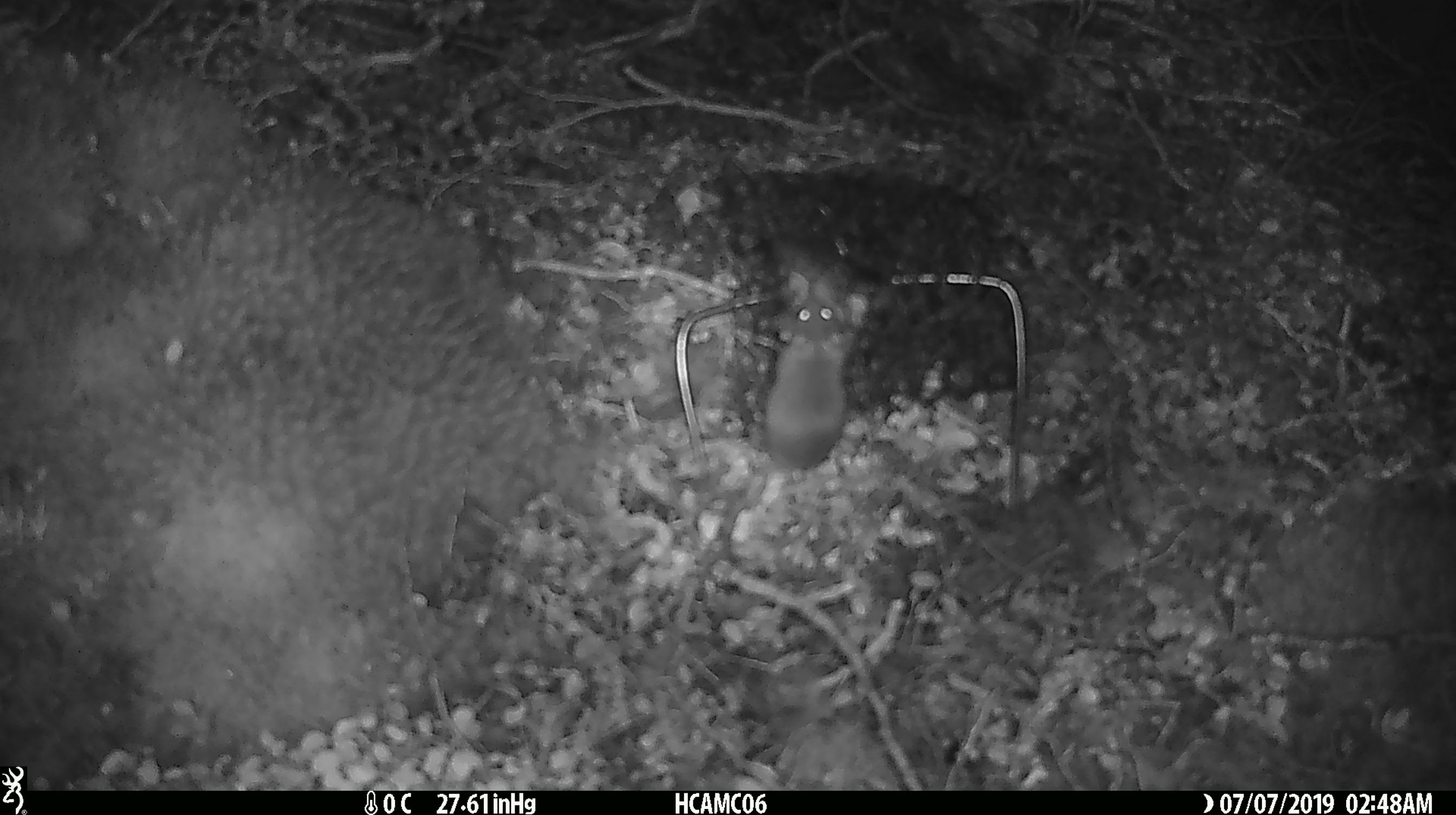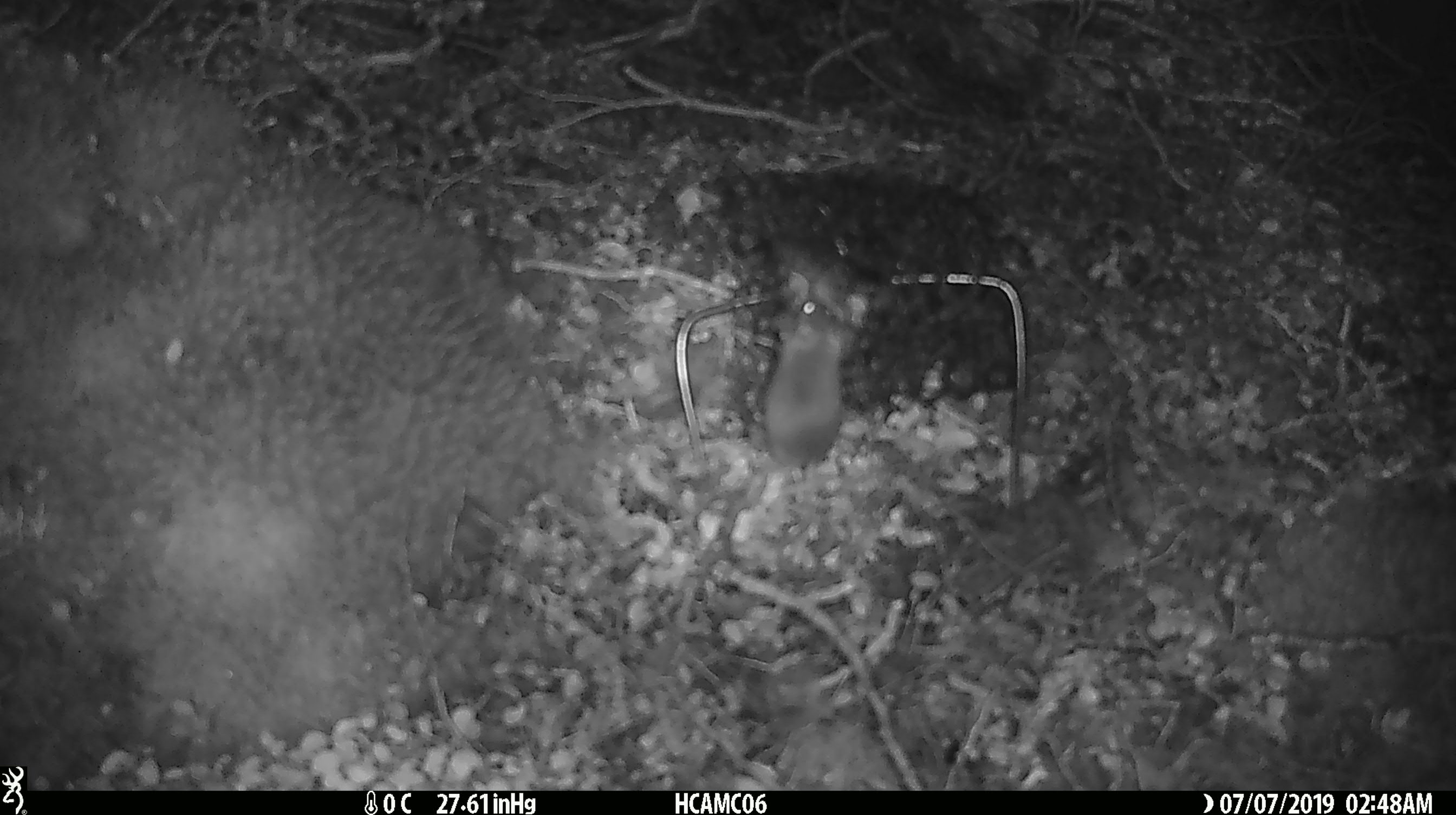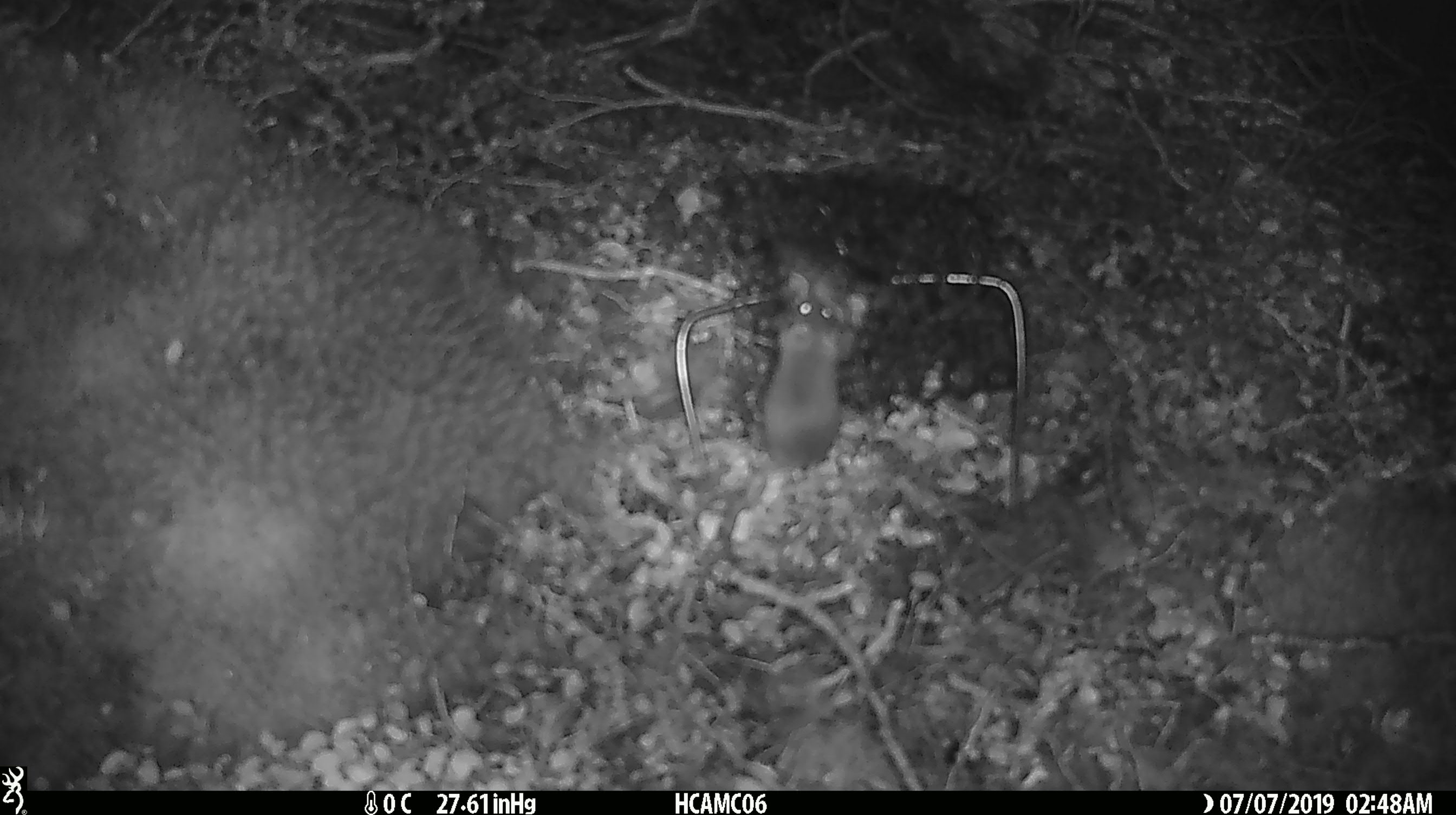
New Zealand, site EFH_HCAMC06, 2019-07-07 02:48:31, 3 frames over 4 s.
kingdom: Animalia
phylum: Chordata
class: Mammalia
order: Rodentia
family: Muridae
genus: Mus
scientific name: Mus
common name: mouse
Mouse (Mus).